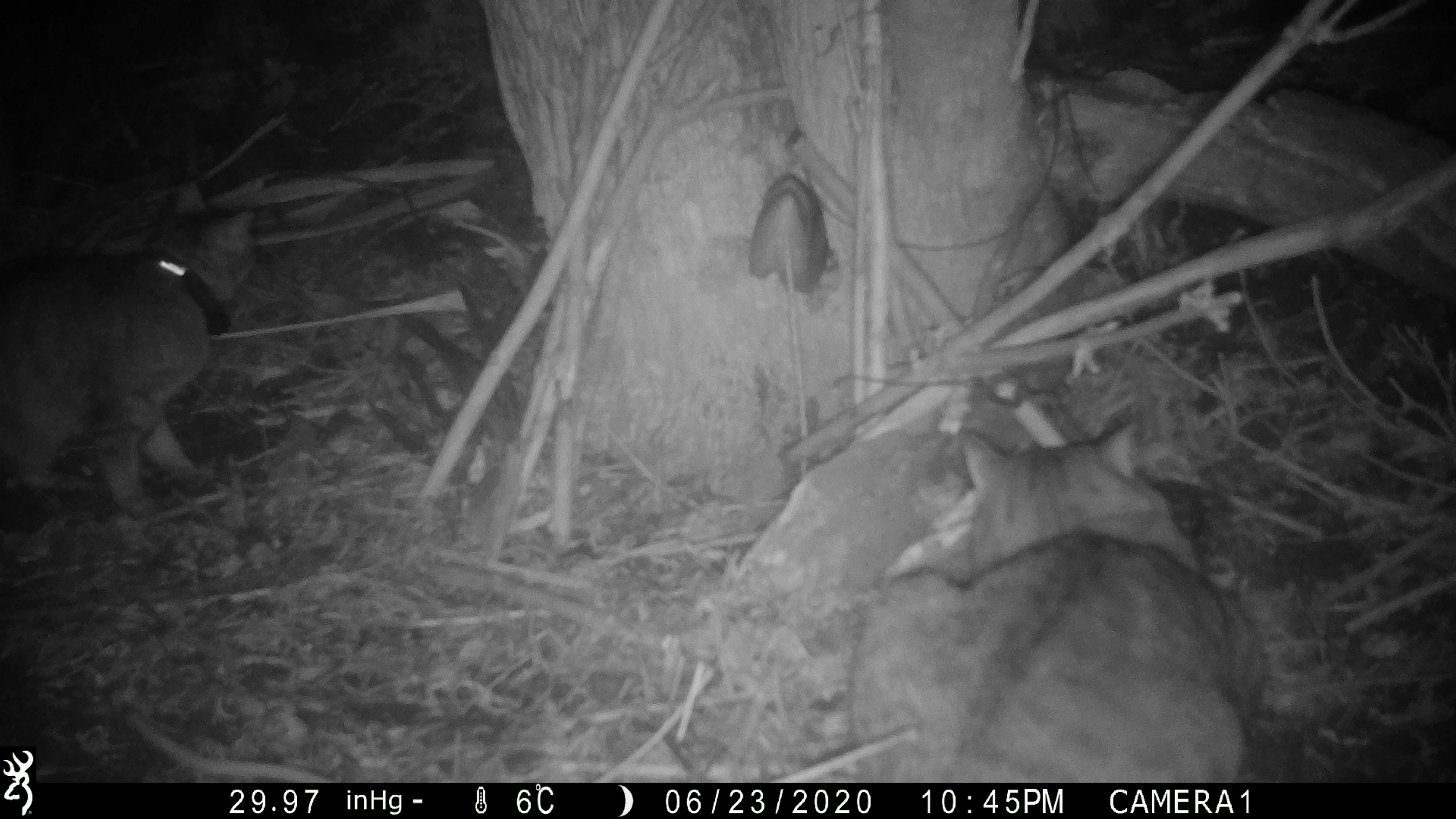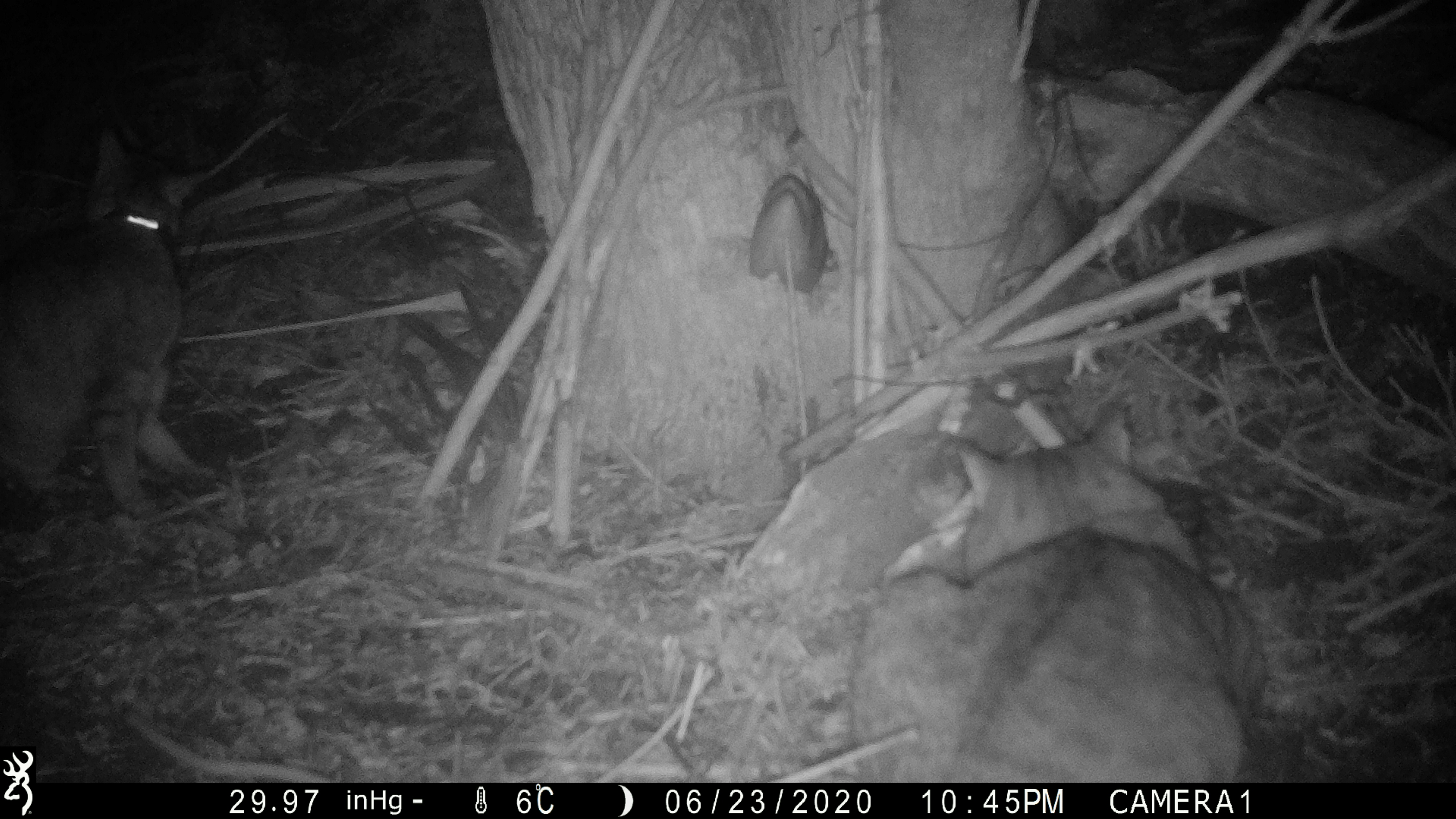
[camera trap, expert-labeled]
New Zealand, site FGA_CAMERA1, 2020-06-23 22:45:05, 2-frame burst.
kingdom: Animalia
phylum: Chordata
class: Mammalia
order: Carnivora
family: Felidae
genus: Felis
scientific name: Felis catus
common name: domestic cat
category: cat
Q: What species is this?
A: Cat (domestic cat) (Felis catus).